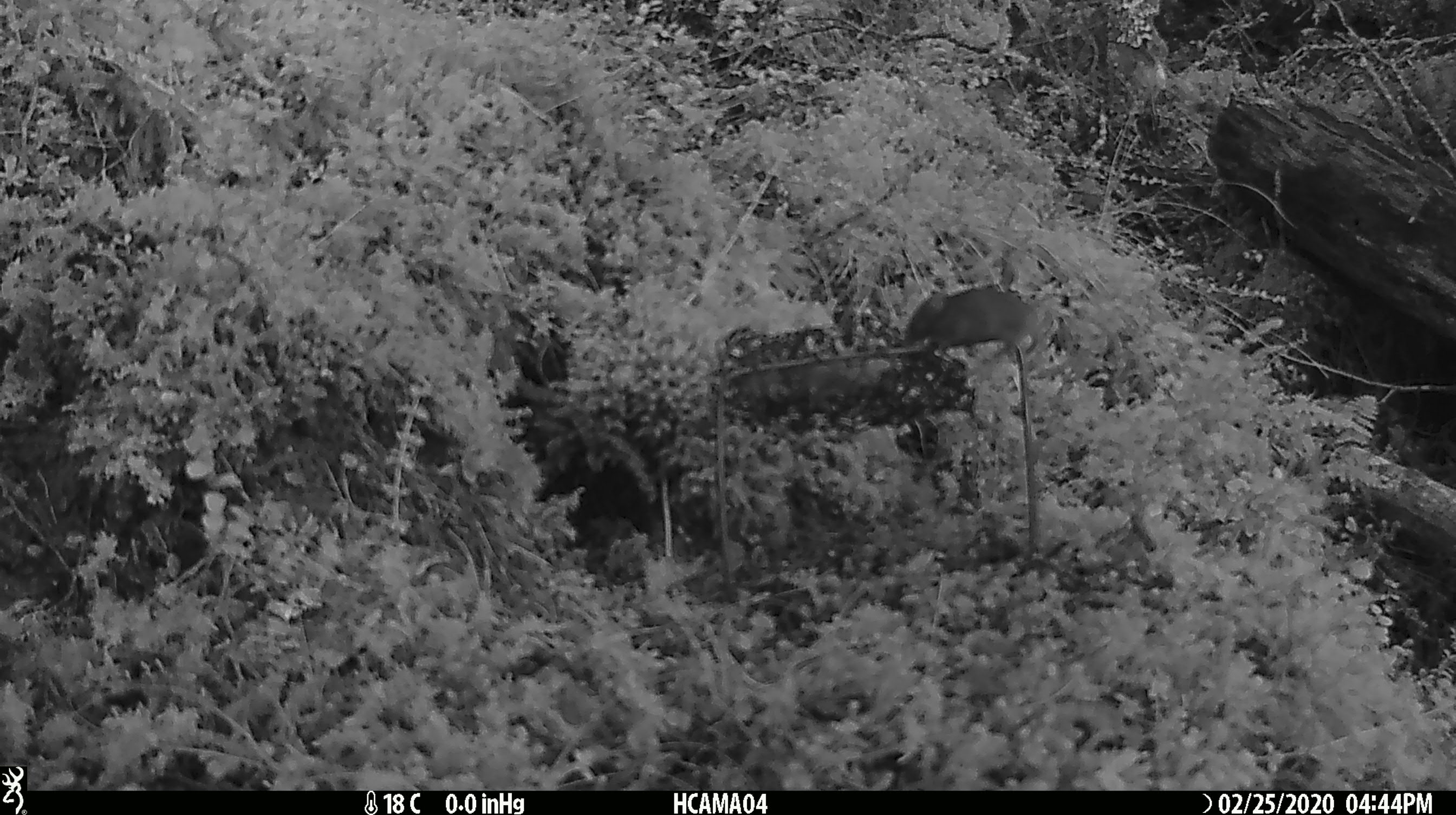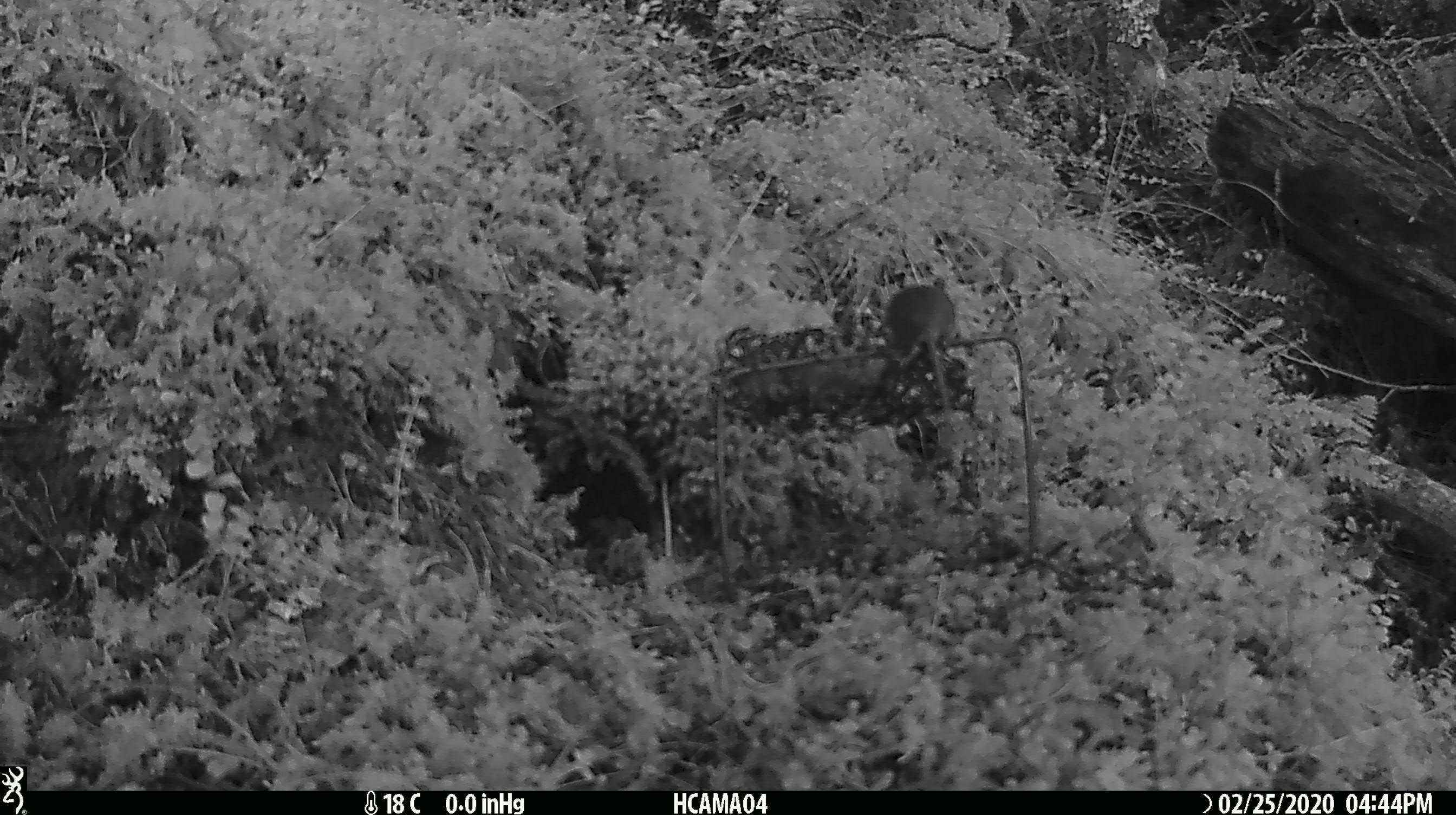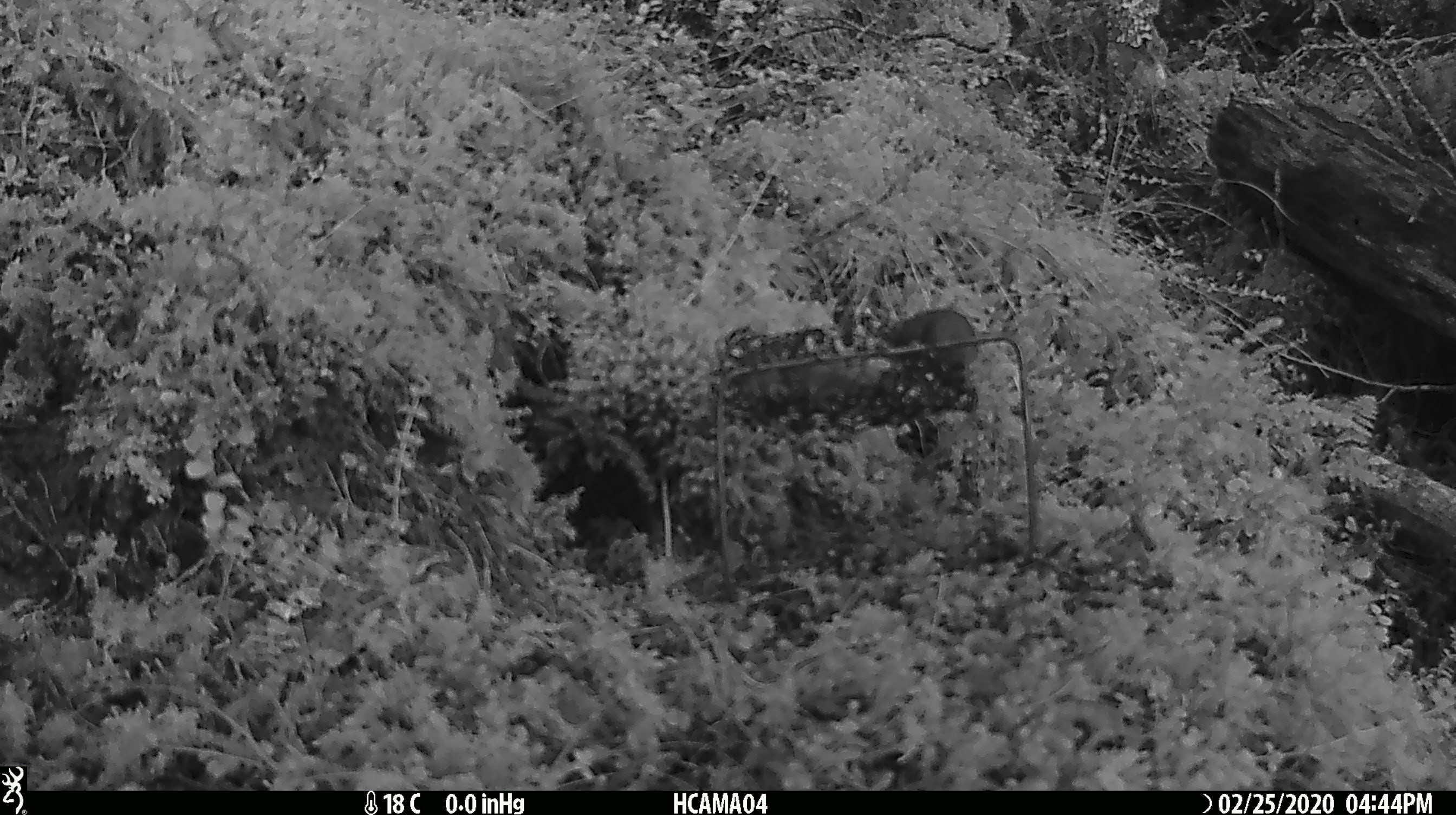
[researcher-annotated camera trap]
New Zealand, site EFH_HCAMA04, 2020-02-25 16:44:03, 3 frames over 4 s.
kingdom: Animalia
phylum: Chordata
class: Mammalia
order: Rodentia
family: Muridae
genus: Mus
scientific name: Mus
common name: mouse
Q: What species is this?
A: Mouse (Mus).